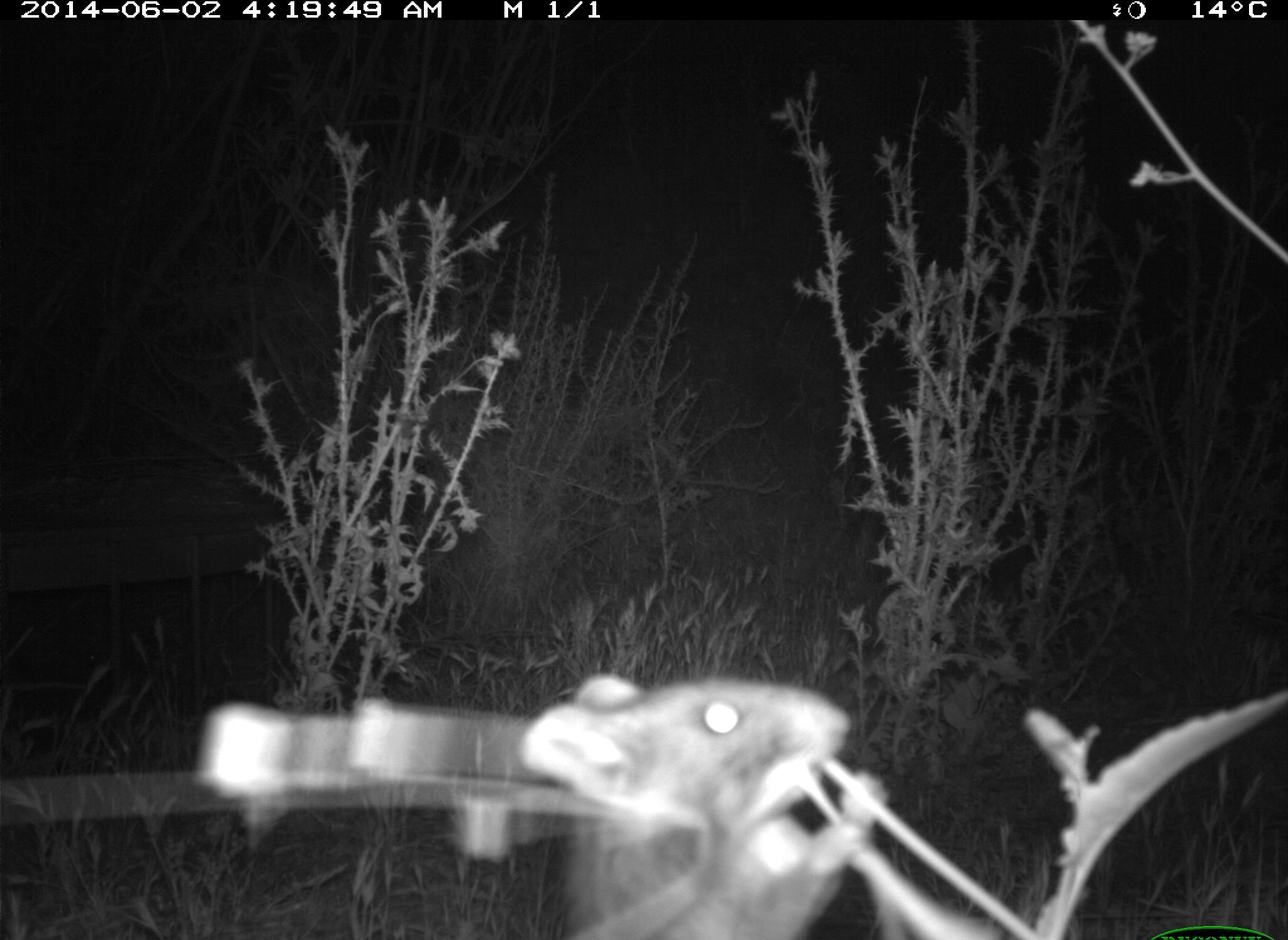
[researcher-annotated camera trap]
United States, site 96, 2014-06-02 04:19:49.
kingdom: Animalia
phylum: Chordata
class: Mammalia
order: Rodentia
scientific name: Rodentia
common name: rodent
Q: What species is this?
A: Rodent (Rodentia).